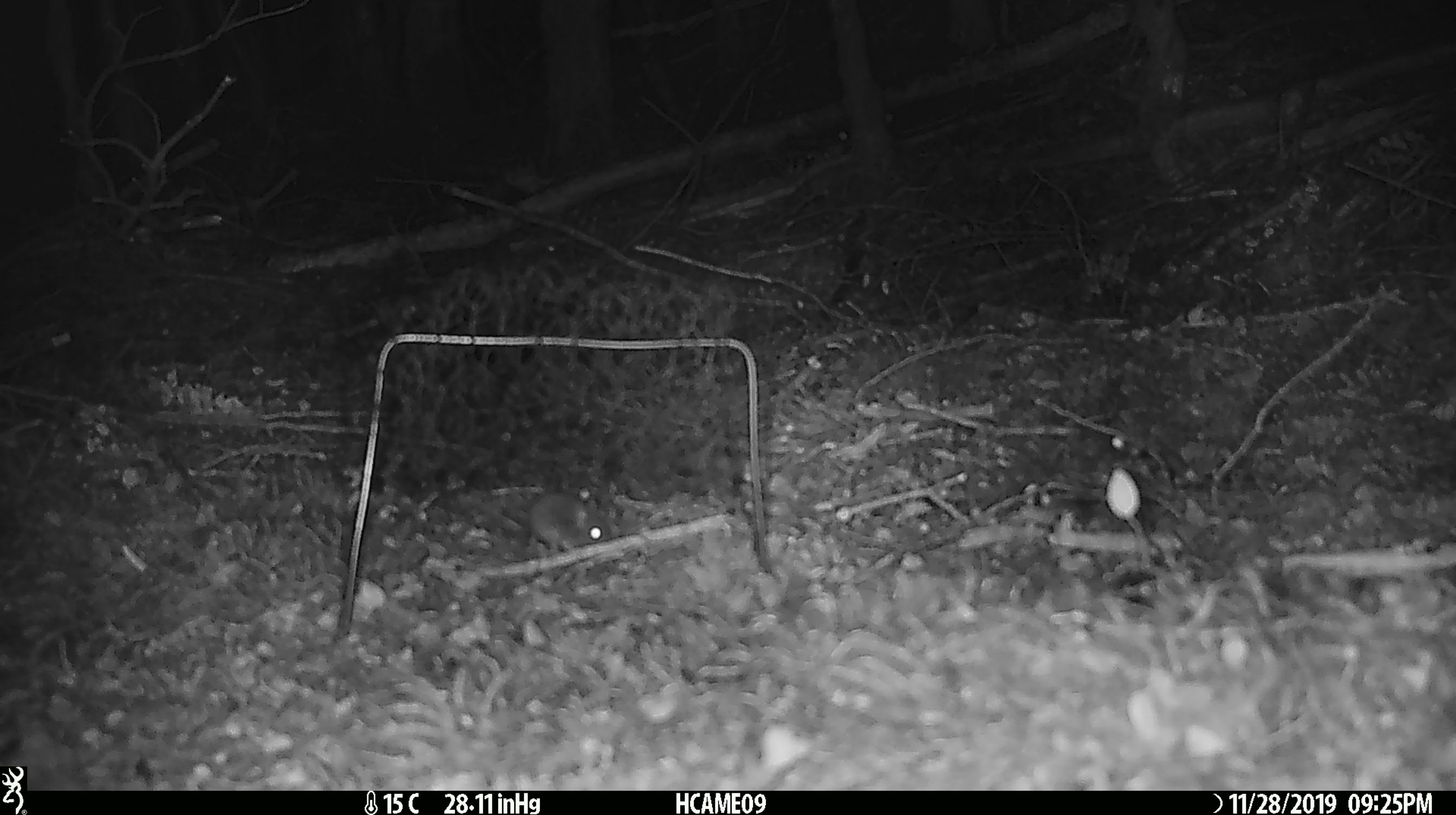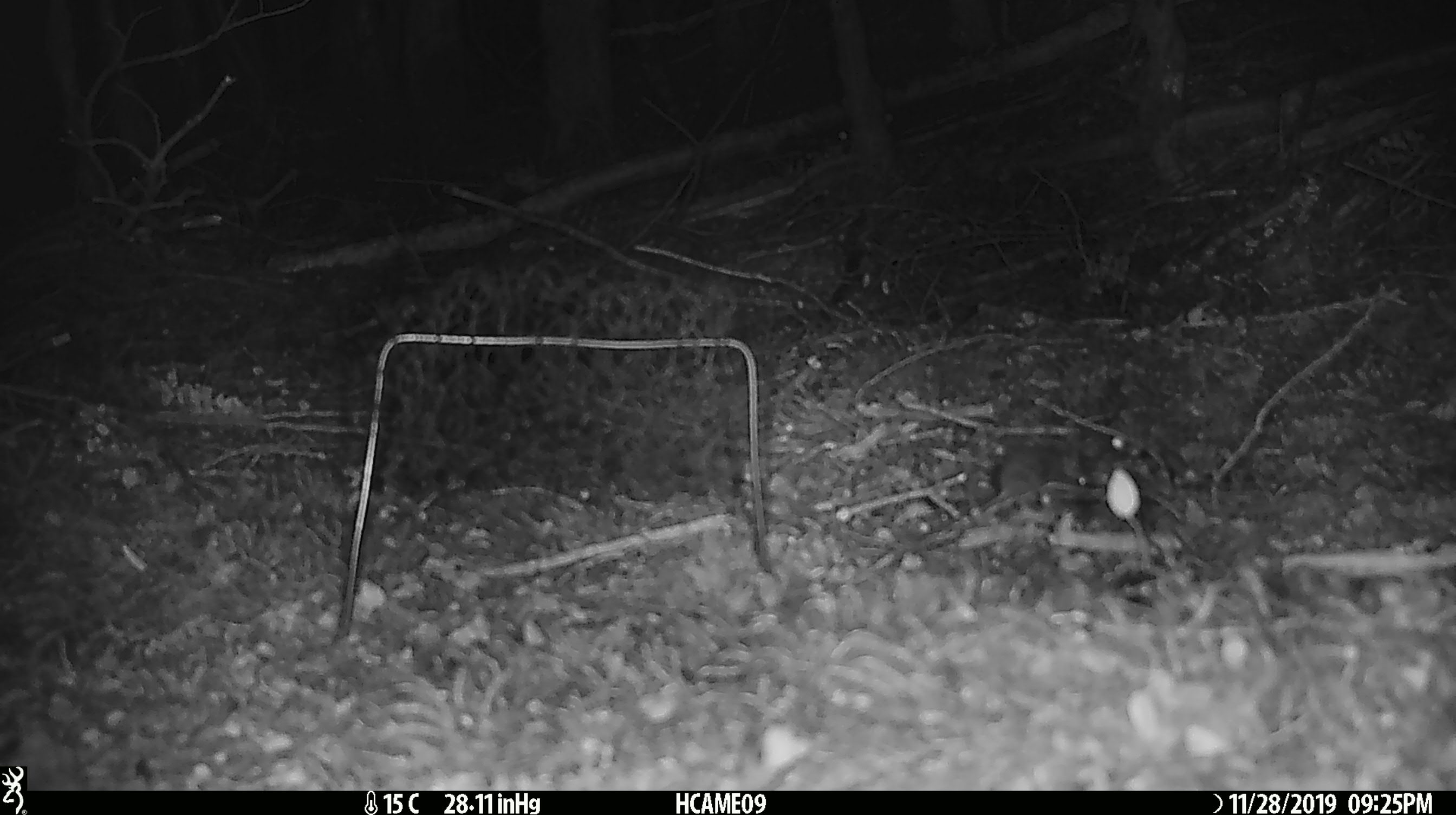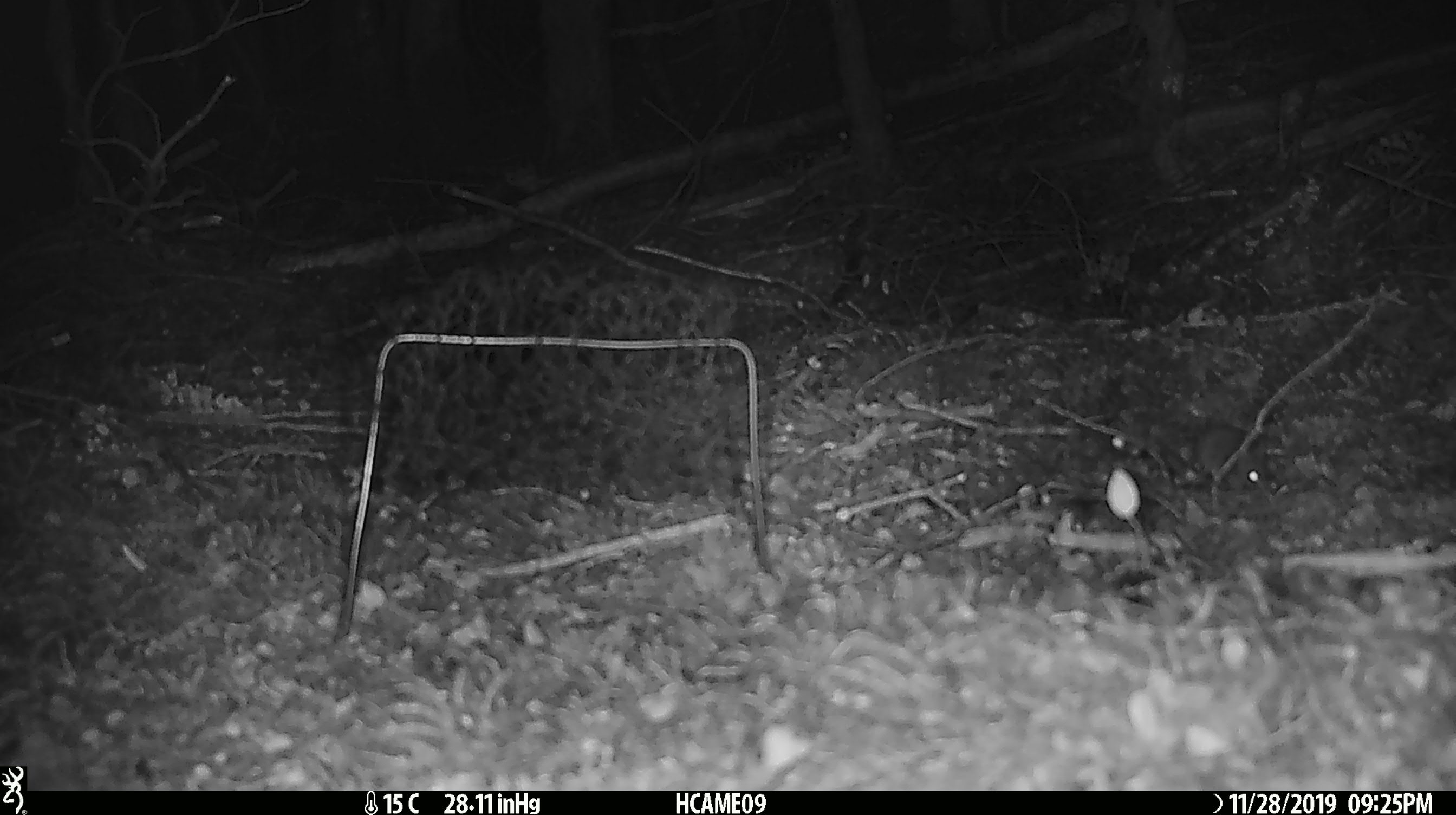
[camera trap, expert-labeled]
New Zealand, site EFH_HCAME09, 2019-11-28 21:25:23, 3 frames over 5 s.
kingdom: Animalia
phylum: Chordata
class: Mammalia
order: Rodentia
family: Muridae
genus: Mus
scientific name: Mus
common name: mouse